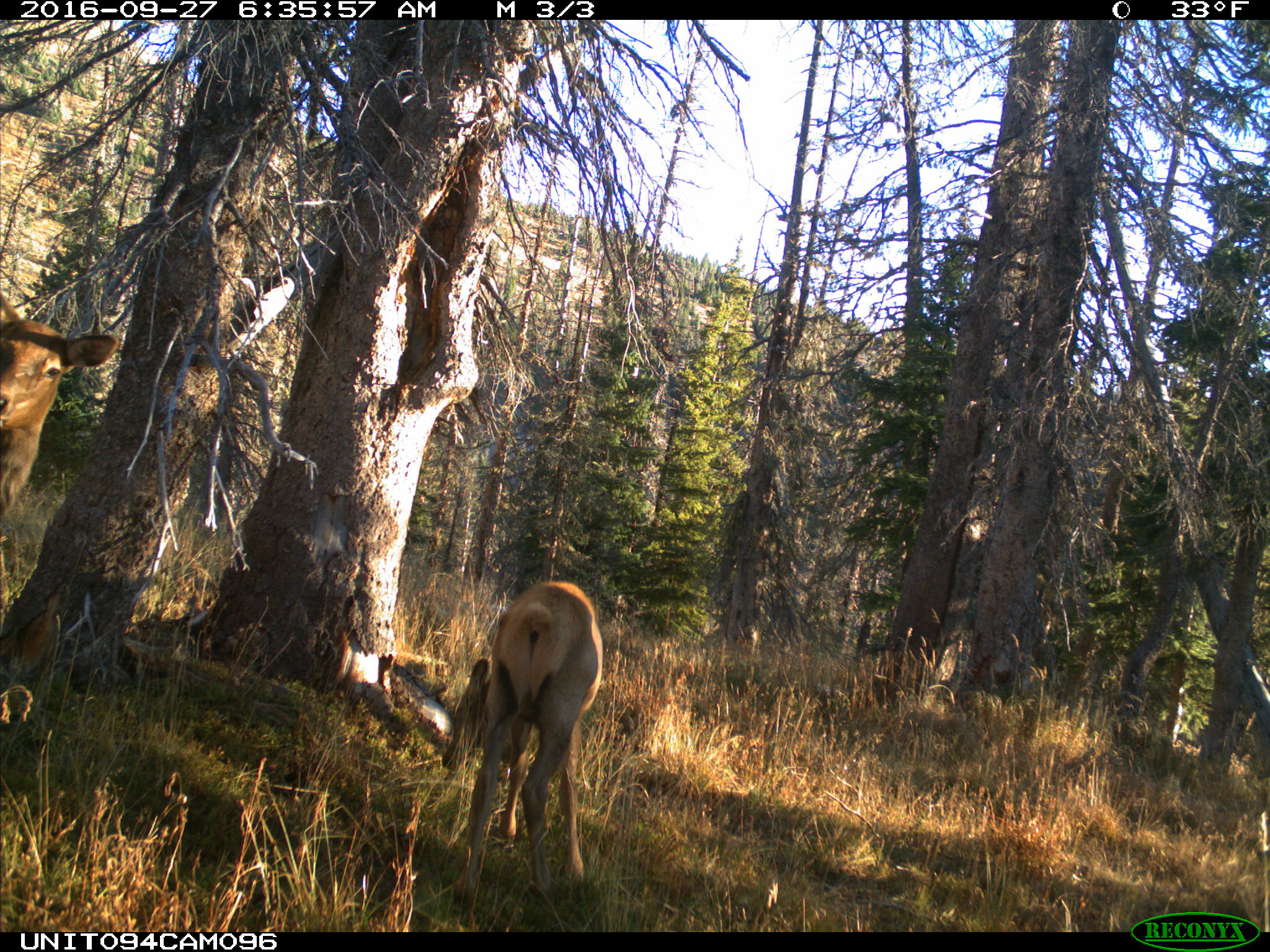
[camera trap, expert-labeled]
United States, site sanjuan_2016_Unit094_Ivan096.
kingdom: Animalia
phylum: Chordata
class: Mammalia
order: Artiodactyla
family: Cervidae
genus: Cervus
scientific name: Cervus elaphus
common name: red deer